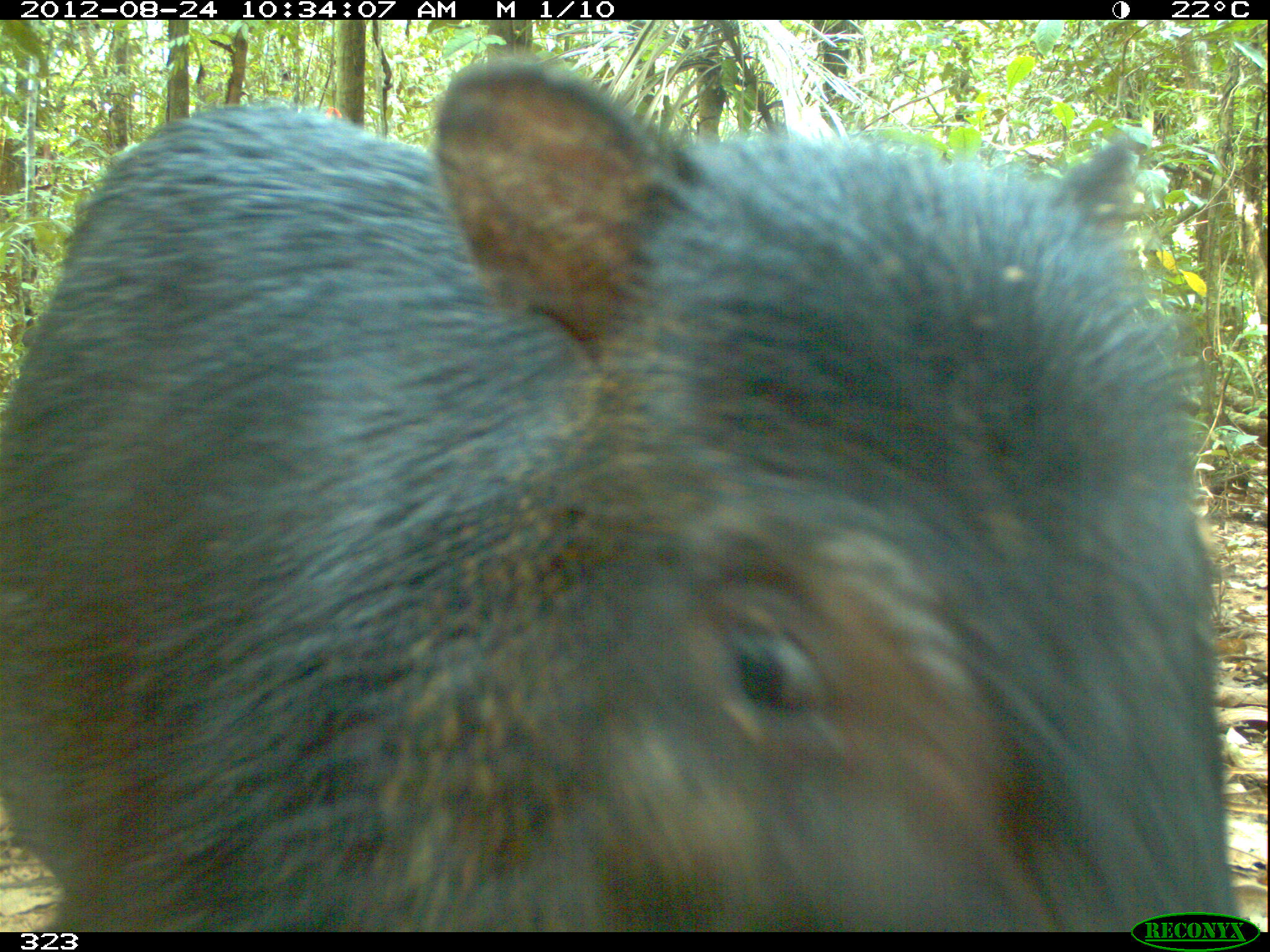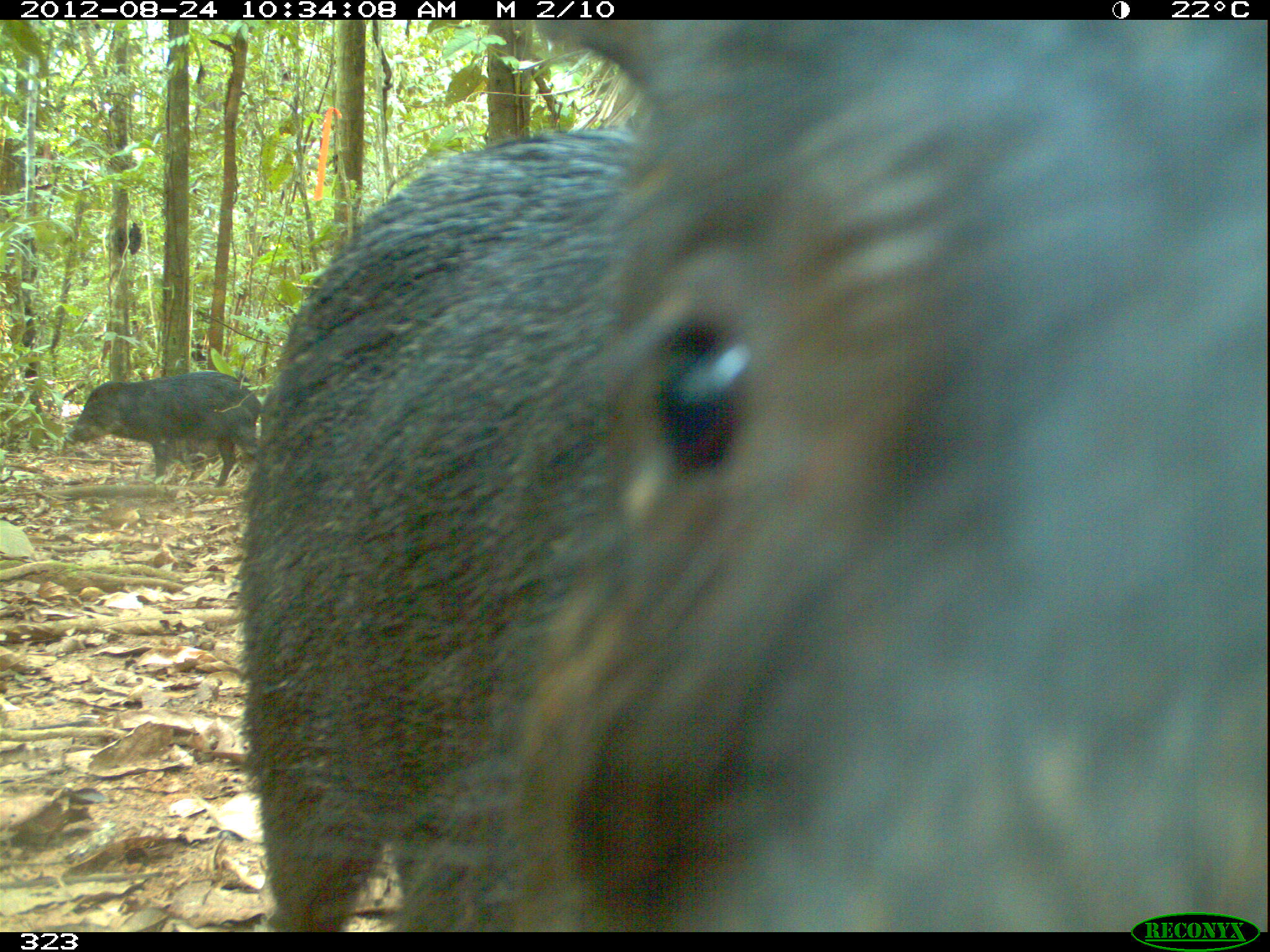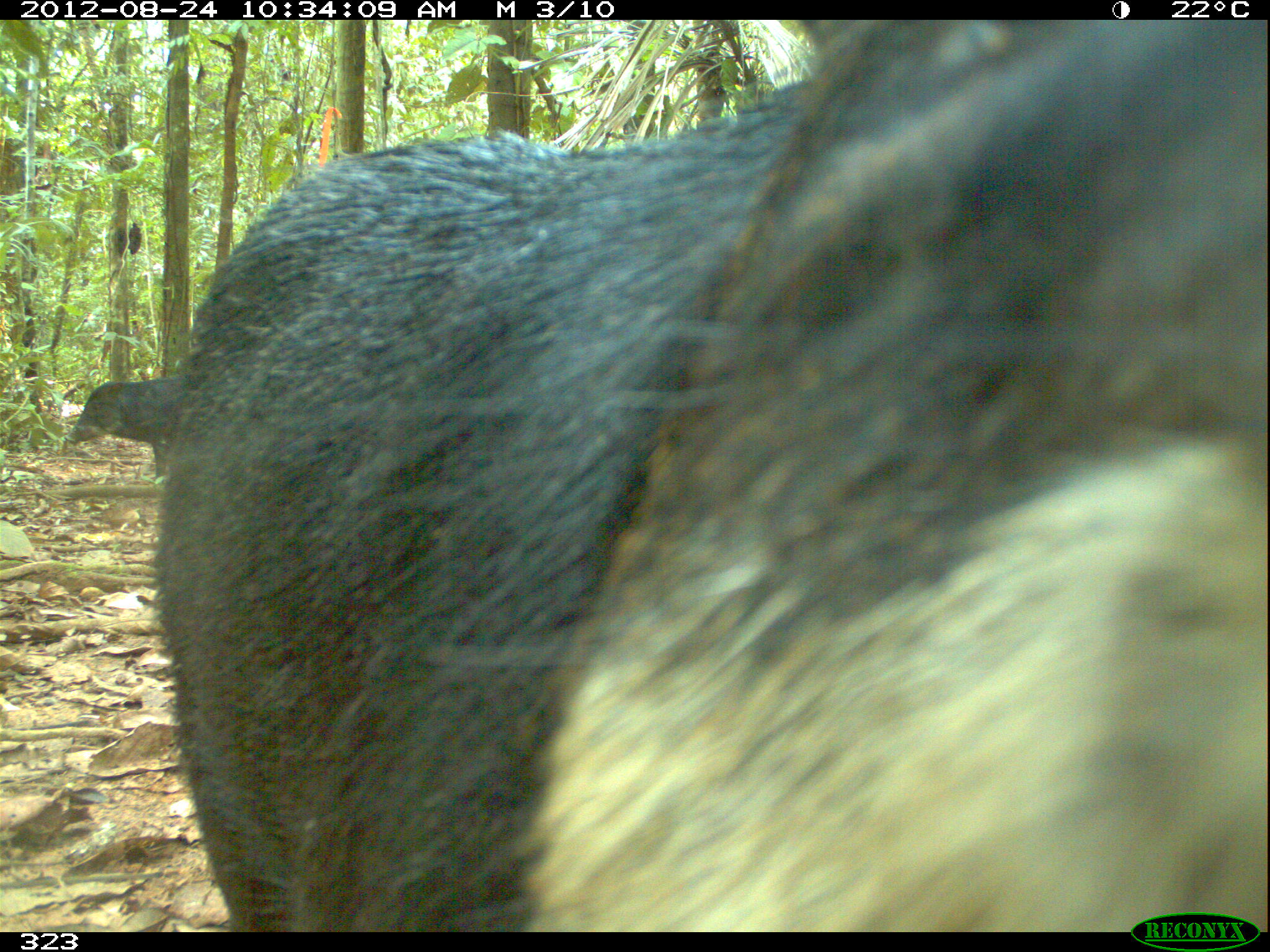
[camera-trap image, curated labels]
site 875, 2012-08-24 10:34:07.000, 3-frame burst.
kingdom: Animalia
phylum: Chordata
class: Mammalia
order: Artiodactyla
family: Tayassuidae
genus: Tayassu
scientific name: Tayassu pecari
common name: white-lipped peccary